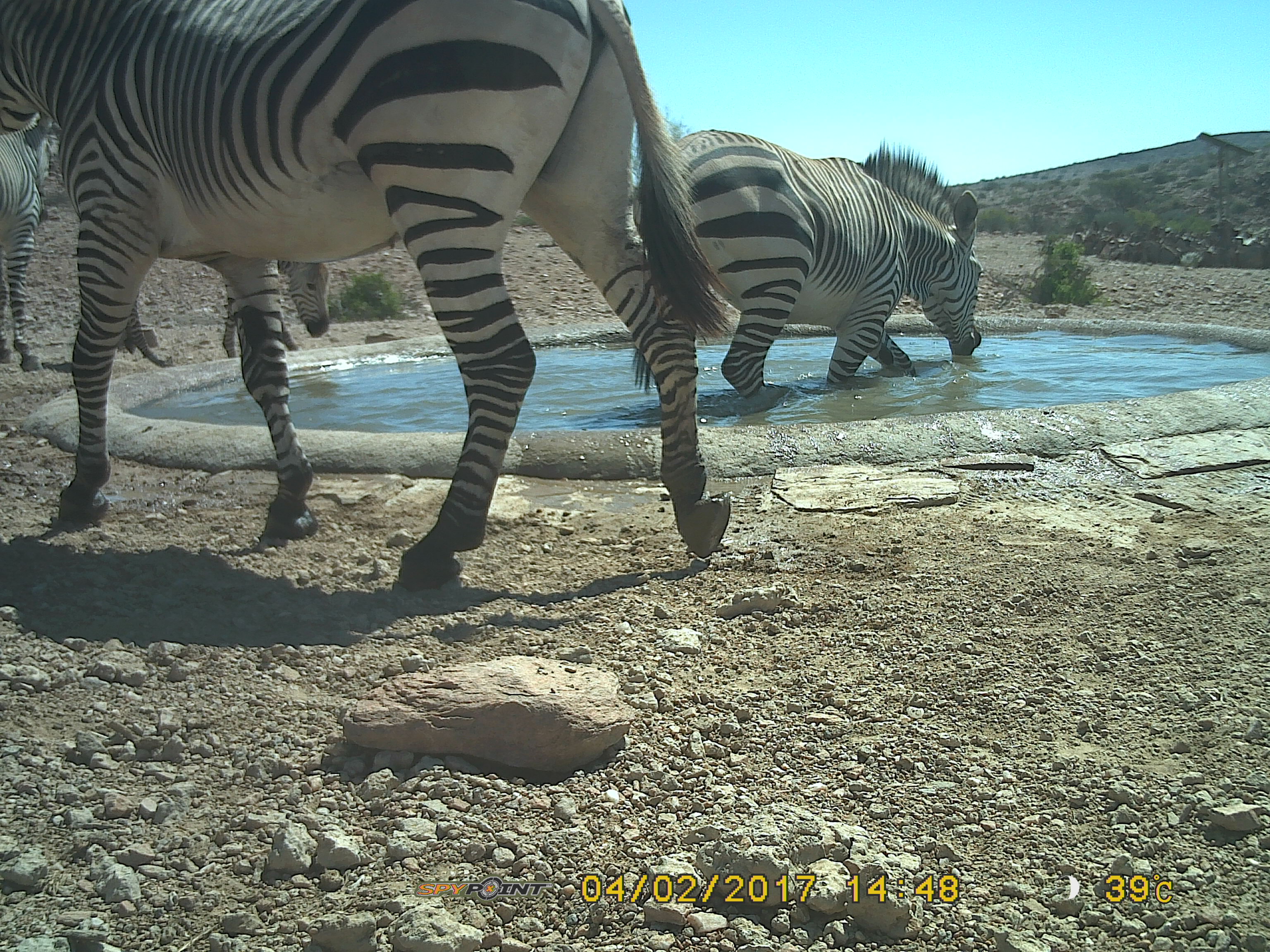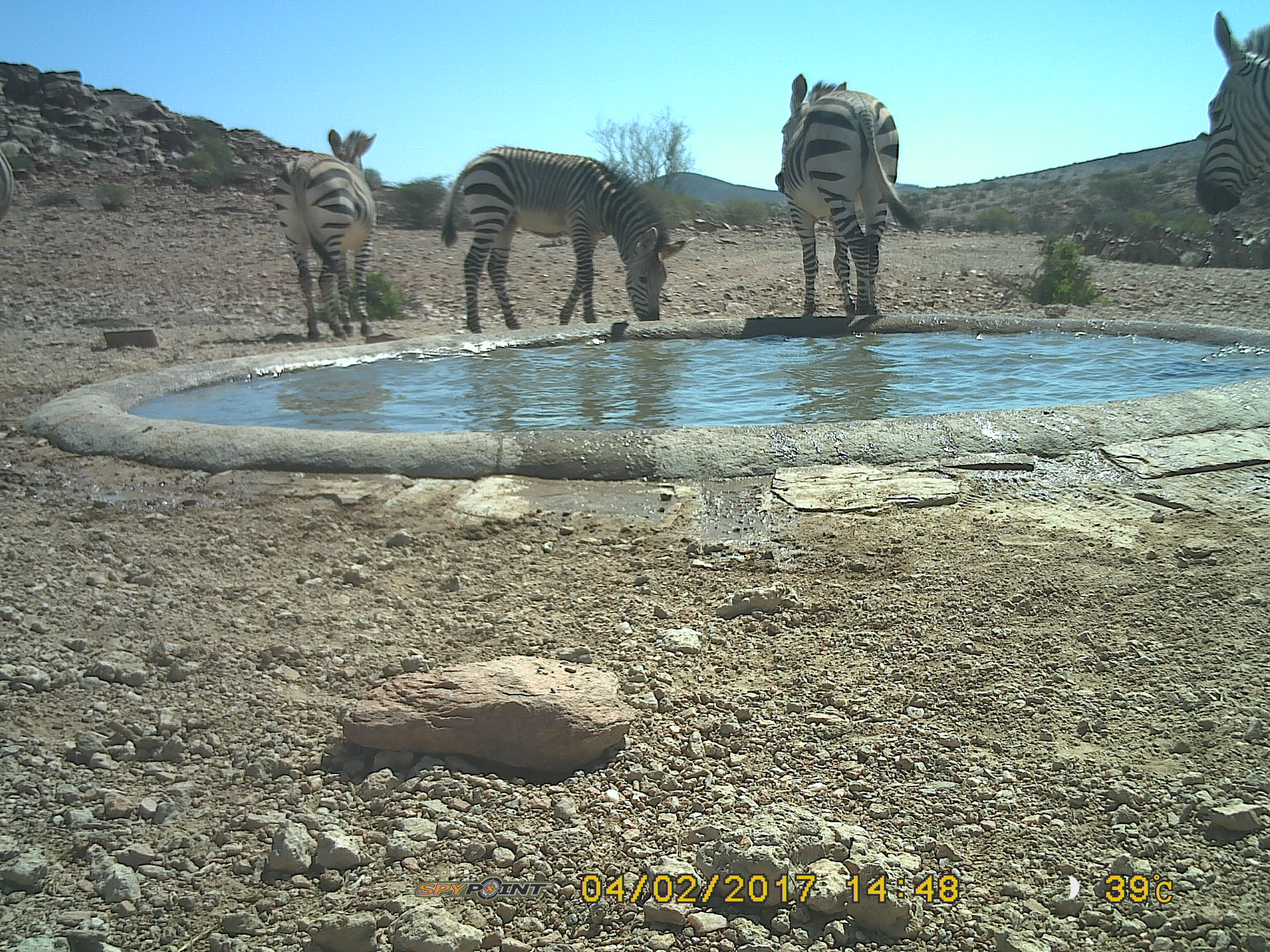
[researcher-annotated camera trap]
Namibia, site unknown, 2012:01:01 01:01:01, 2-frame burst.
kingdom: Animalia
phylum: Chordata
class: Mammalia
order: Perissodactyla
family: Equidae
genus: Equus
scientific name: Equus zebra hartmannae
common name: hartmann's mountain zebra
Equus zebra hartmannae (hartmann's mountain zebra).